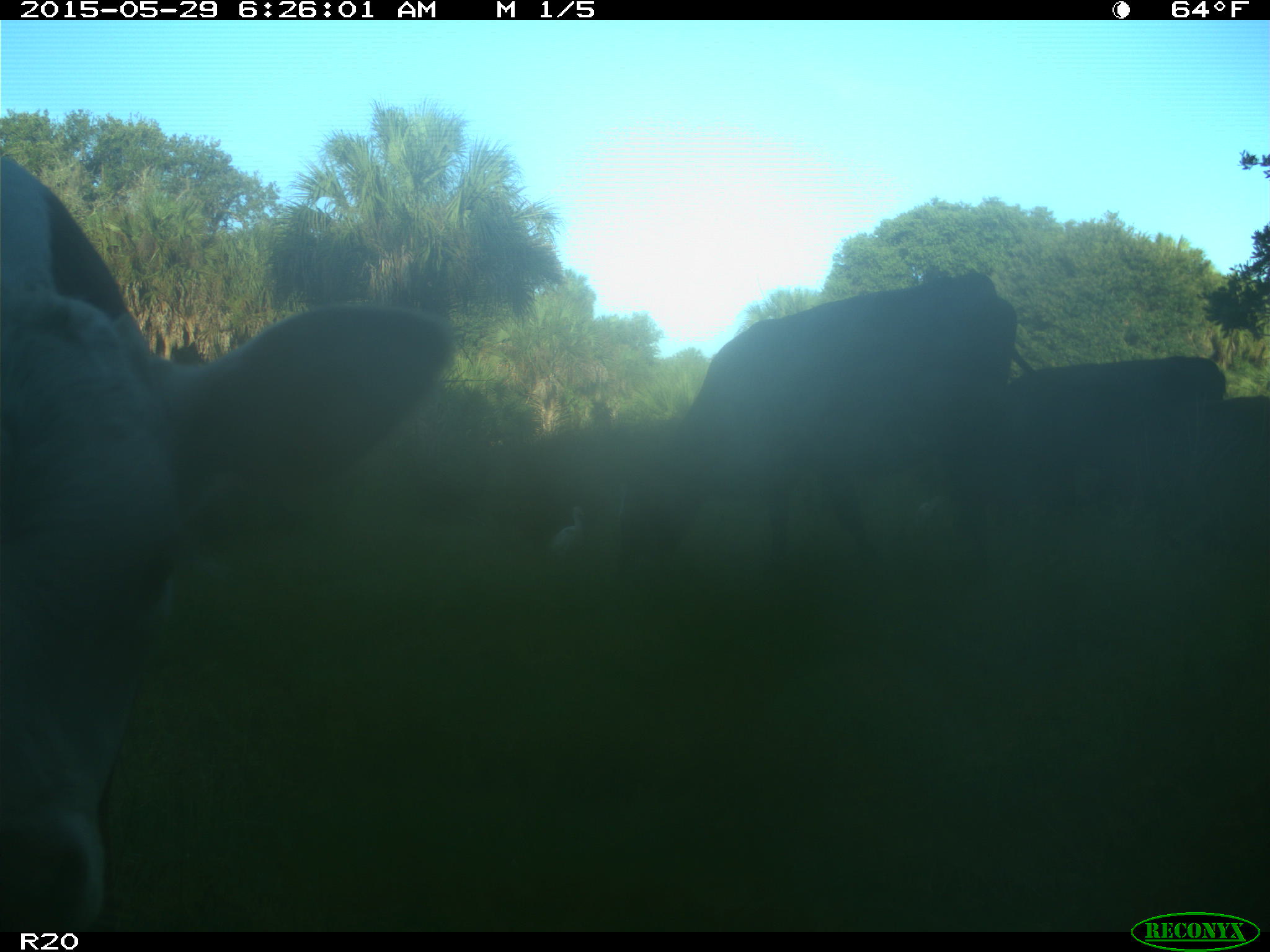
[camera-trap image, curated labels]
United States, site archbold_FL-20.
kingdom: Animalia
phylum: Chordata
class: Mammalia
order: Artiodactyla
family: Bovidae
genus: Bos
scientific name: Bos taurus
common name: domestic cow